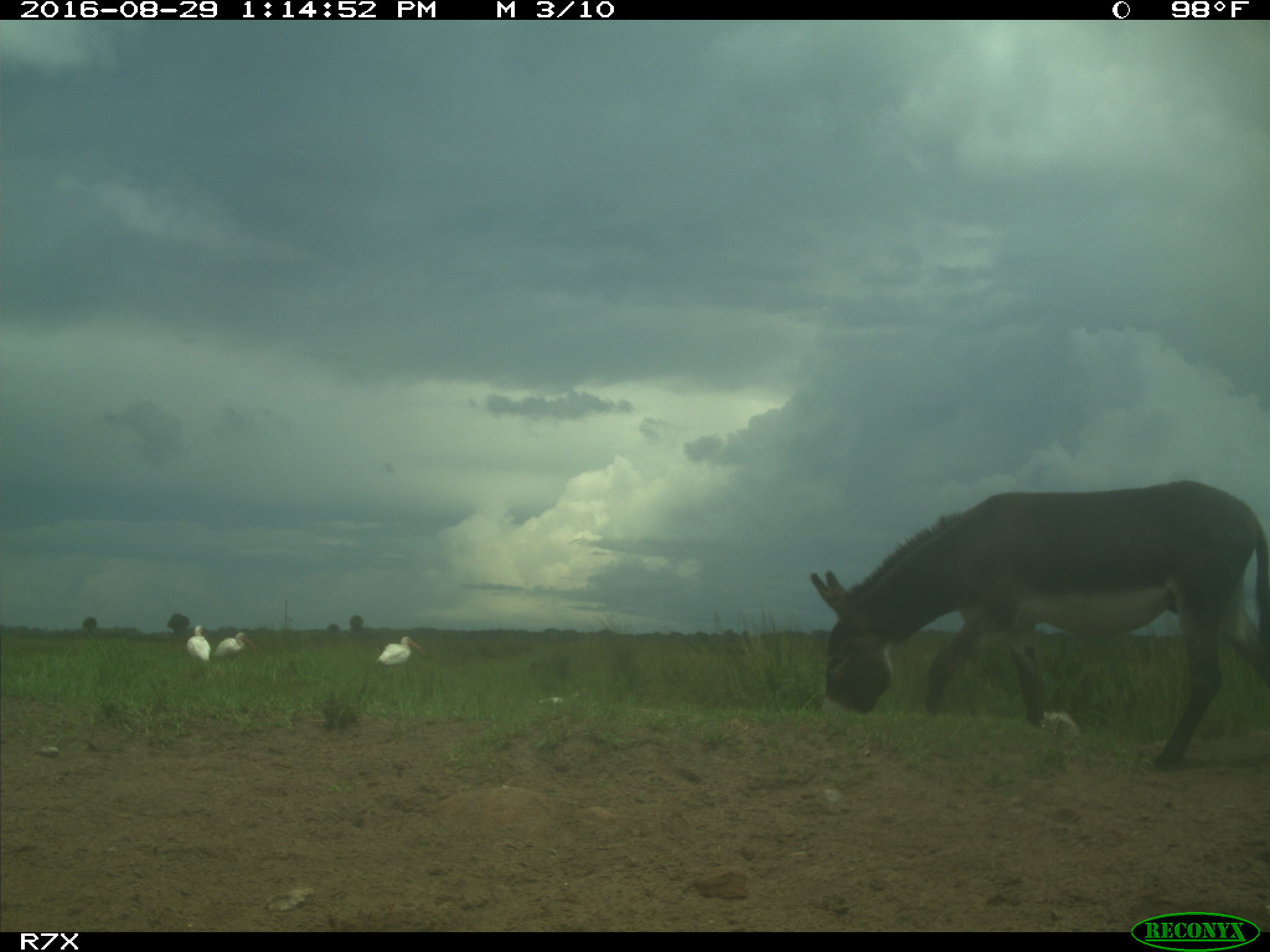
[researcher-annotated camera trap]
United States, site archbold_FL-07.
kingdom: Animalia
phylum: Chordata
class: Aves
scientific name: Aves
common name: birds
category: unidentified bird